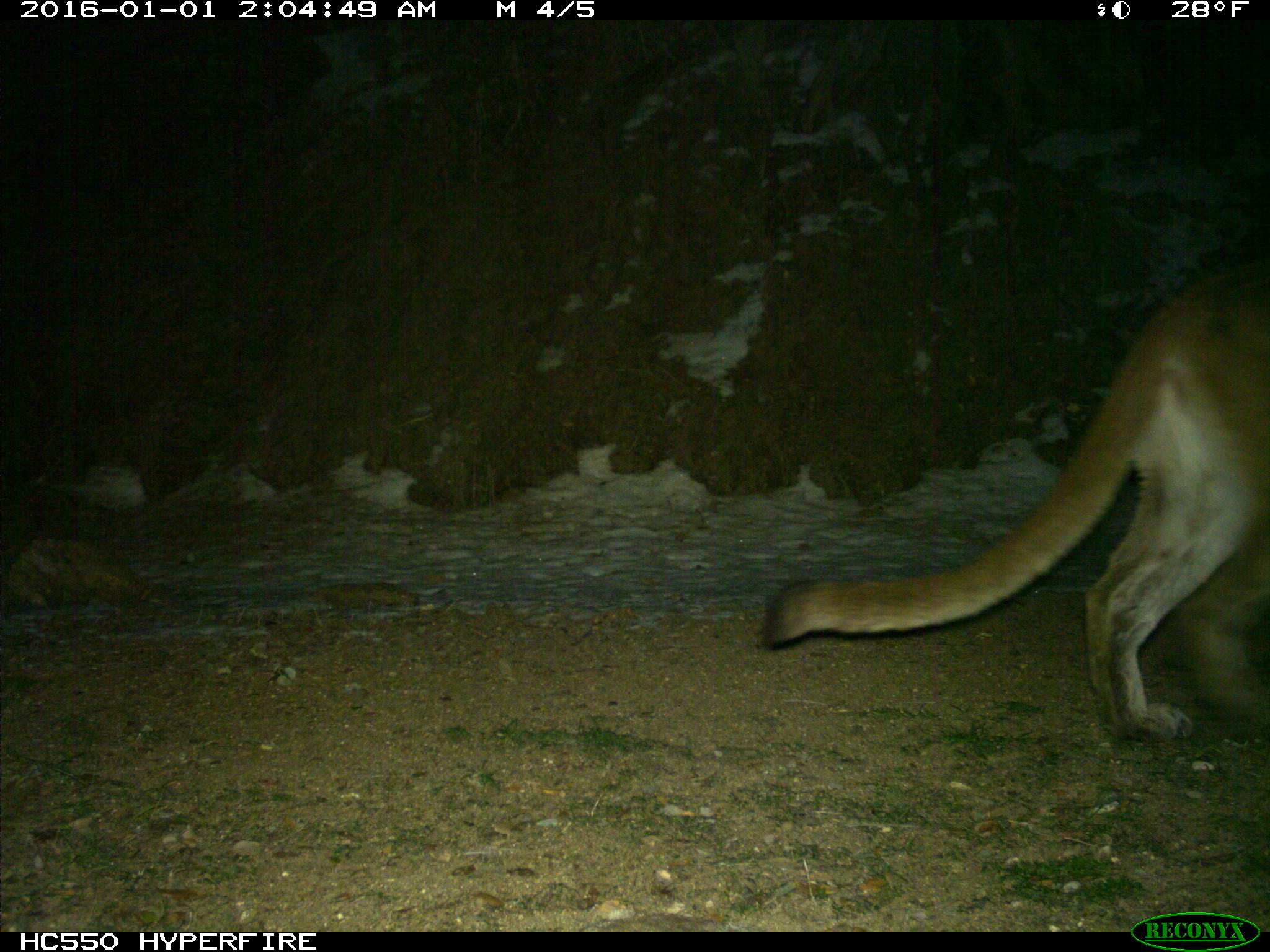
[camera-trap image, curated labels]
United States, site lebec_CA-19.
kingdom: Animalia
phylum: Chordata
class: Mammalia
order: Carnivora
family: Felidae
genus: Puma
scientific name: Puma concolor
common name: mountain lion